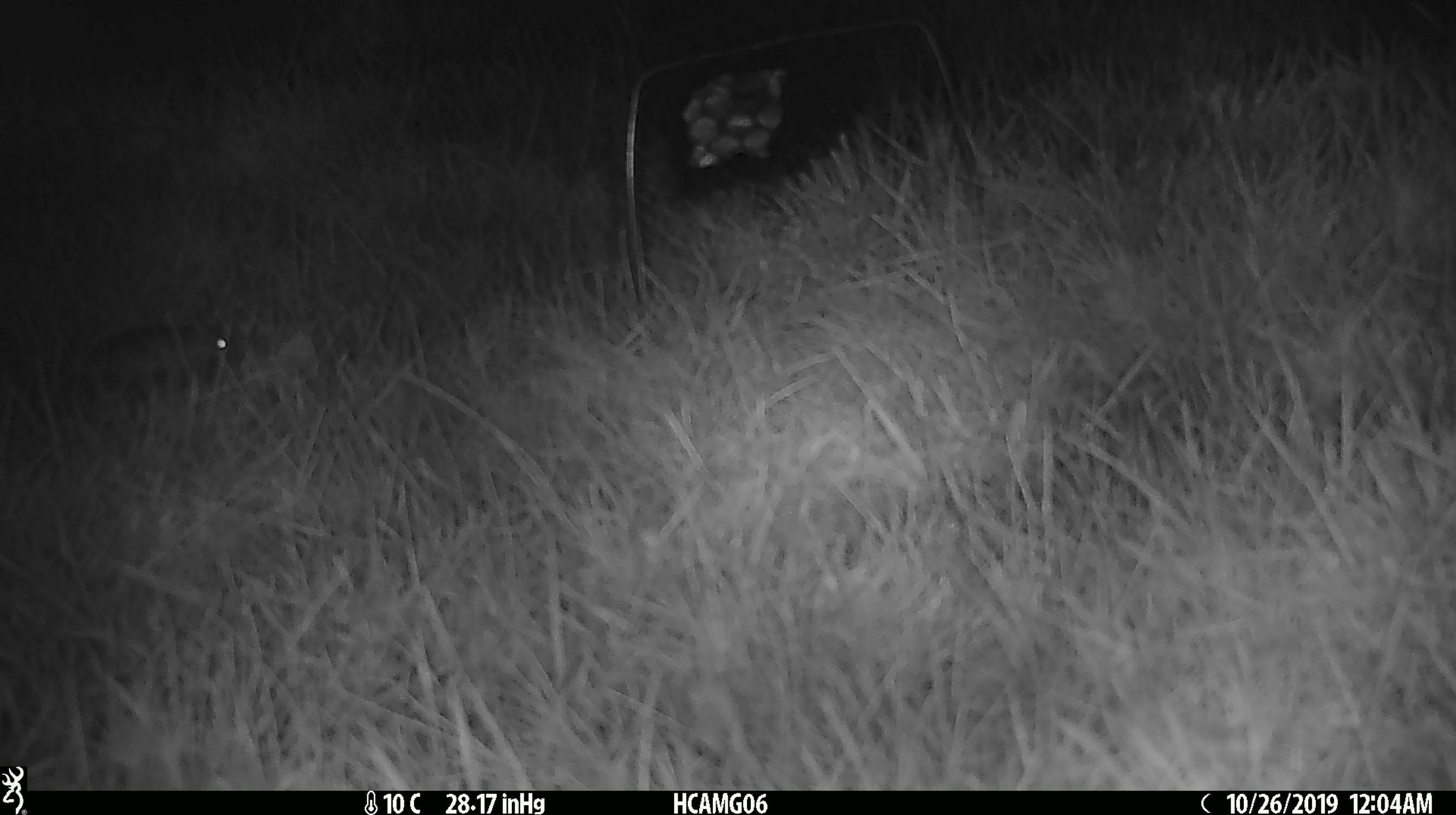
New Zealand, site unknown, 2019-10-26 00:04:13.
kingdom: Animalia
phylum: Chordata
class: Mammalia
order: Rodentia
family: Muridae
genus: Mus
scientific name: Mus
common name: mouse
Mouse (Mus).